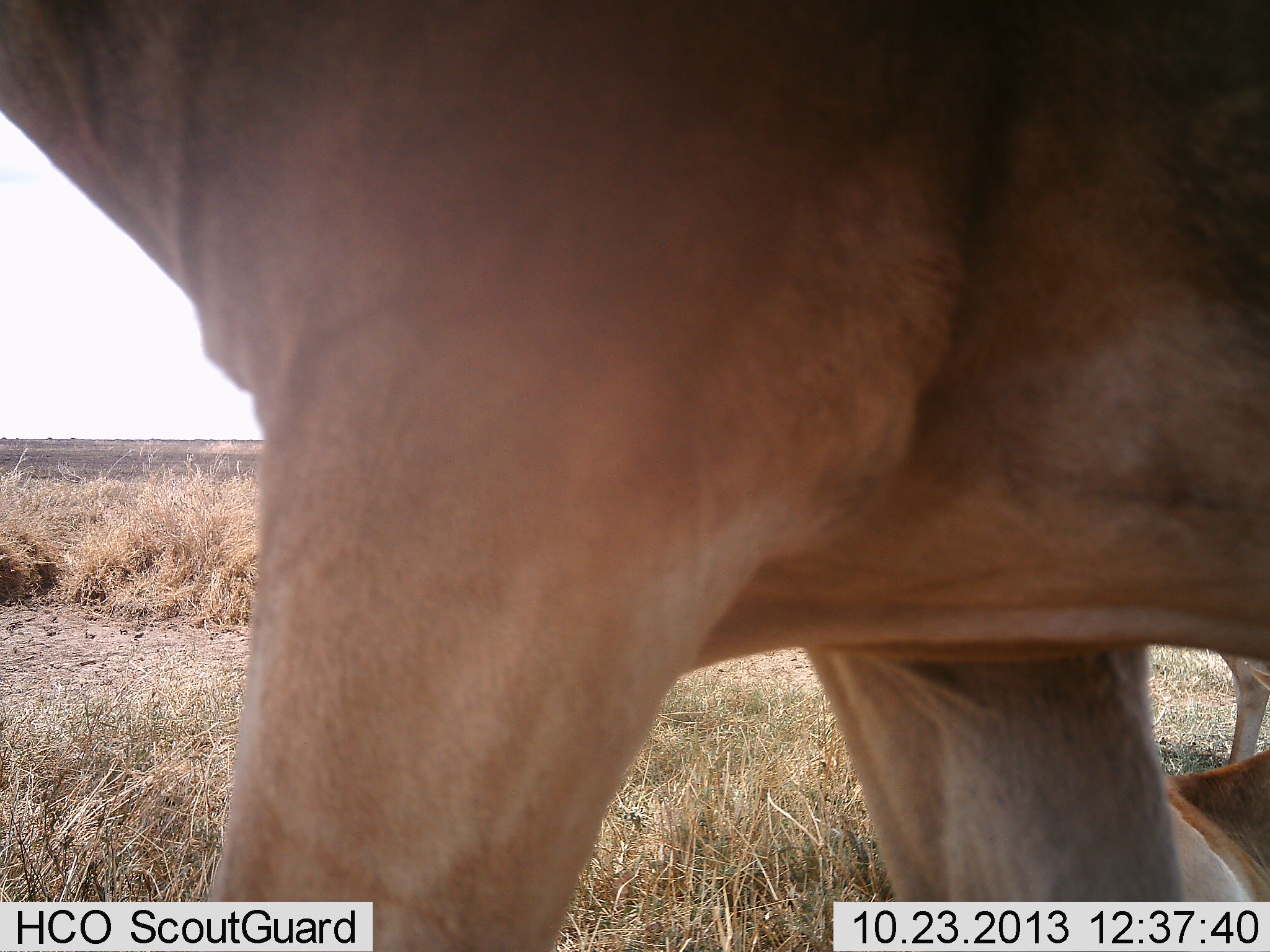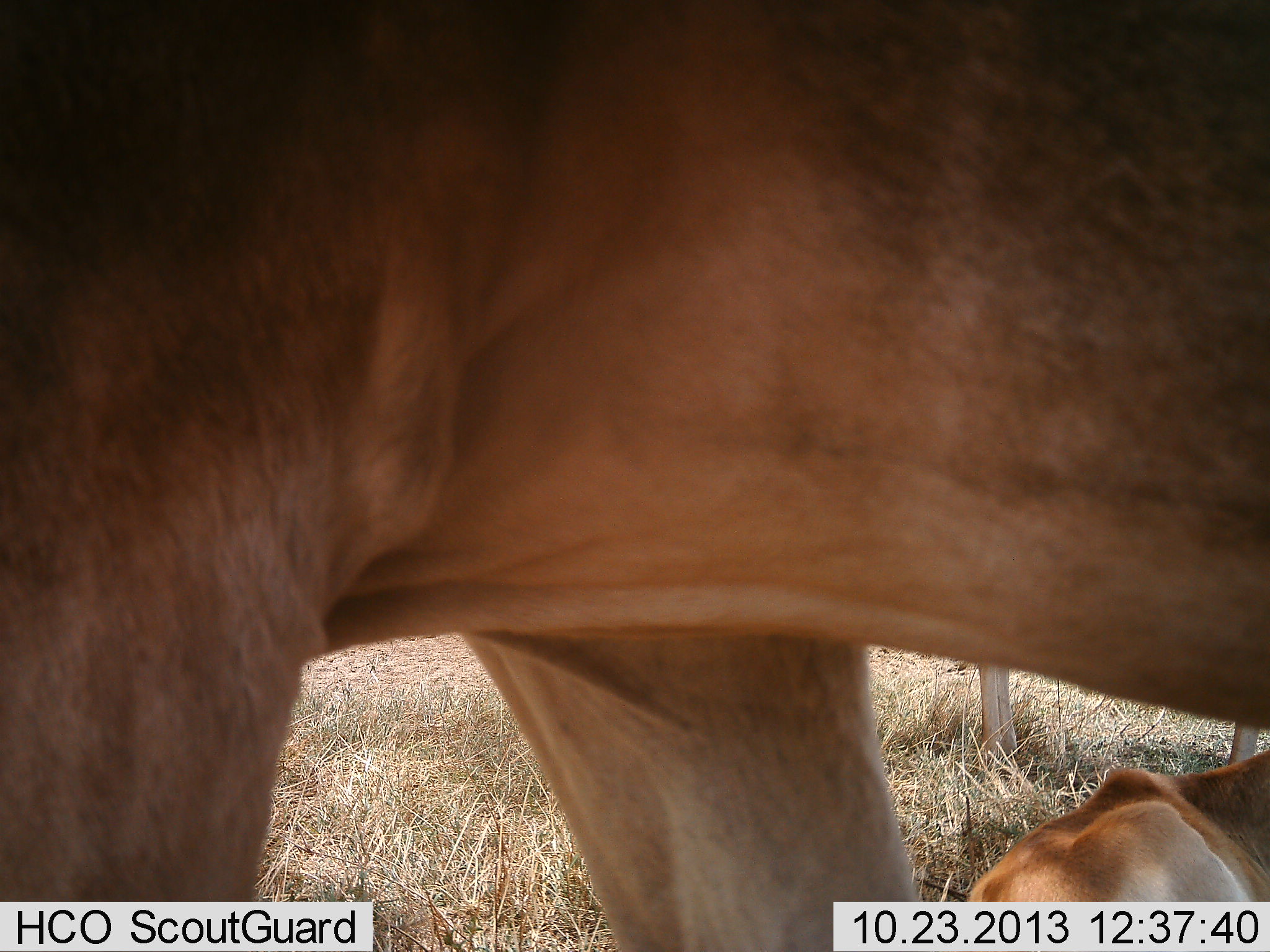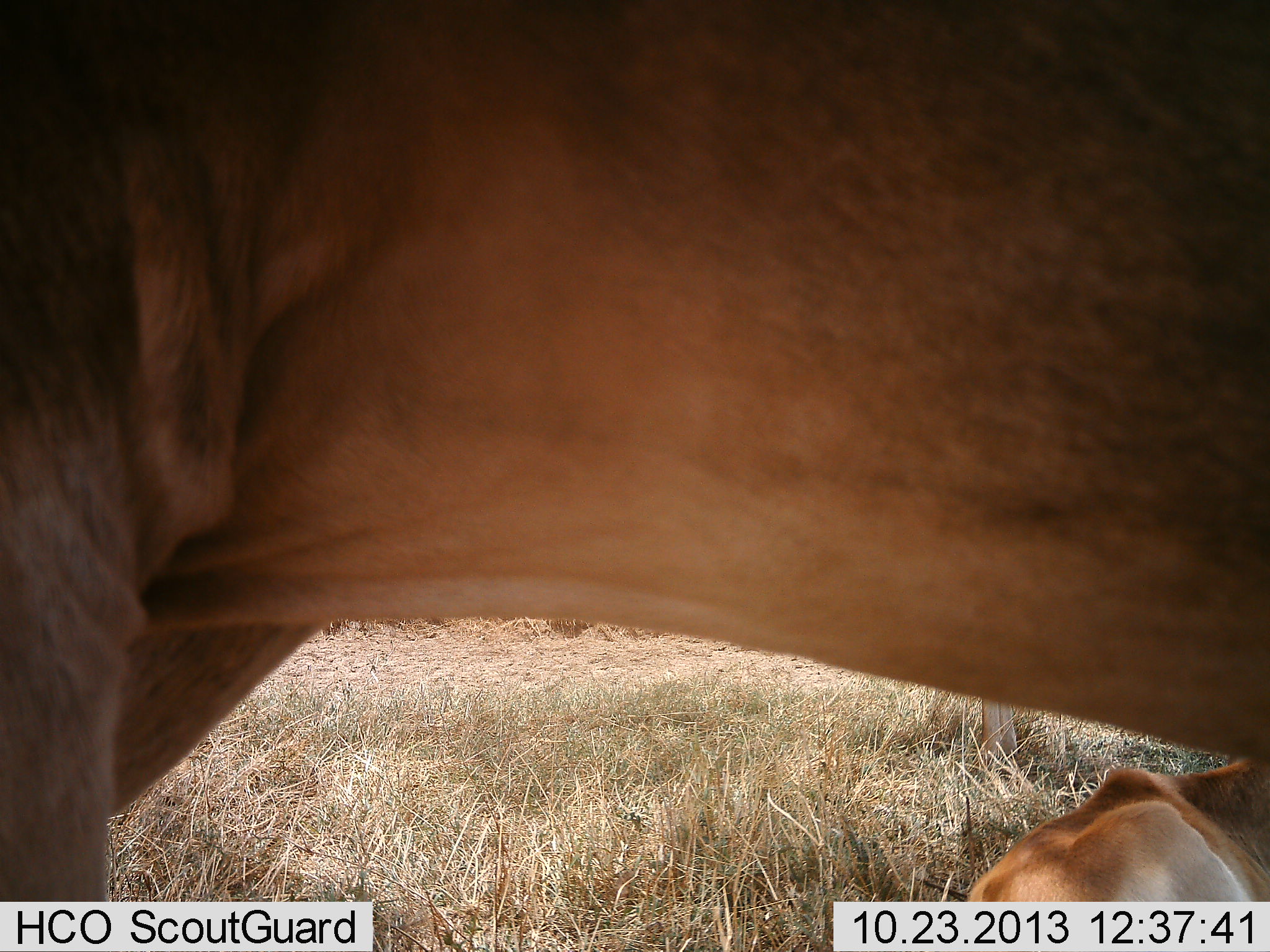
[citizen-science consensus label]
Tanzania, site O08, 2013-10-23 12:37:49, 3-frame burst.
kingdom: Animalia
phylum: Chordata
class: Mammalia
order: Artiodactyla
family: Bovidae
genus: Alcelaphus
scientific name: Alcelaphus buselaphus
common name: hartebeest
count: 3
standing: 69%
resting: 100%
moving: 23%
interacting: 0%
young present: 46%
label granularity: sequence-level